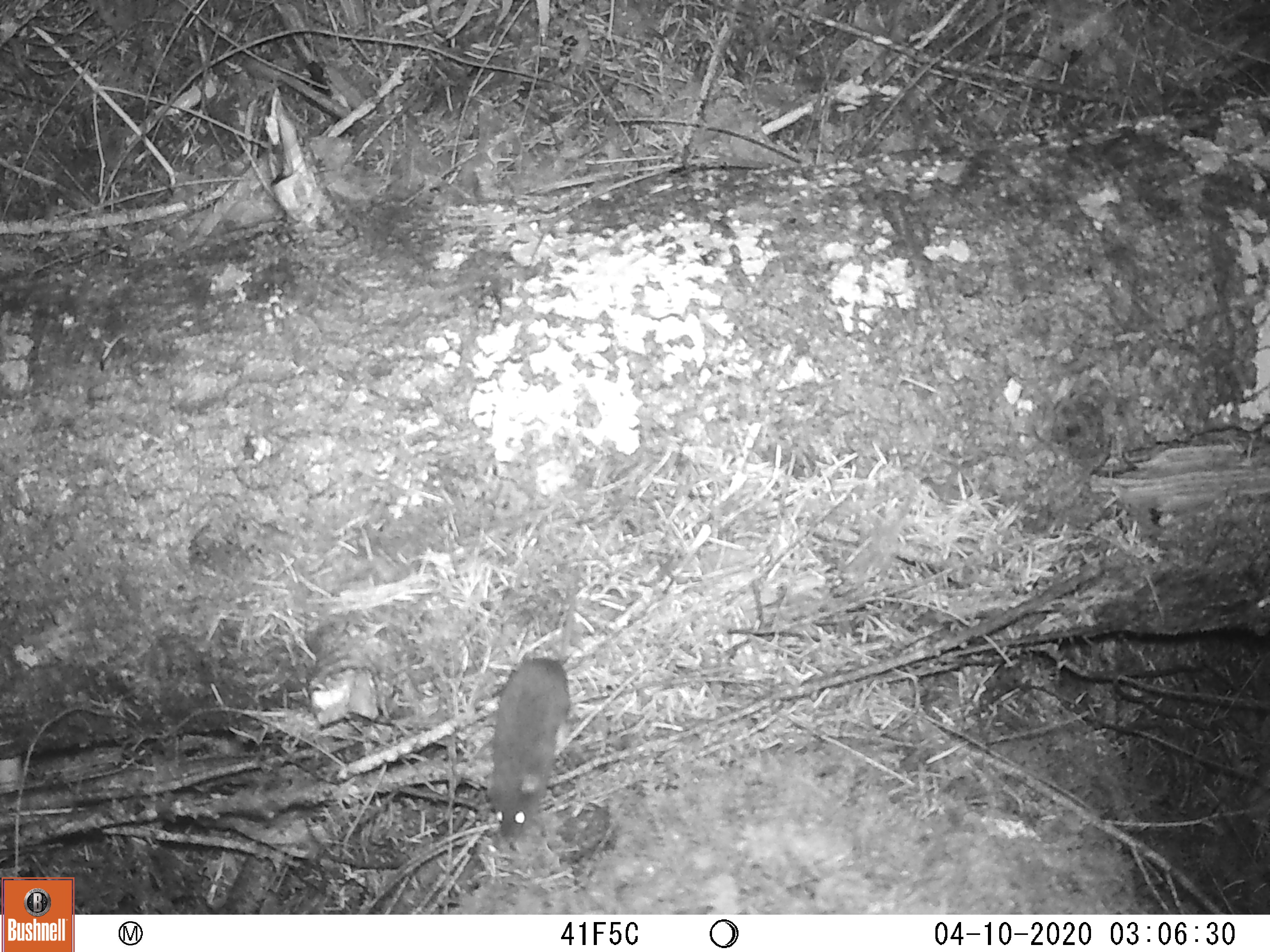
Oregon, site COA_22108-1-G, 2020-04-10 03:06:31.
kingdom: Animalia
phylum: Chordata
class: Mammalia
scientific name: Mammalia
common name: small mammal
Small mammal (Mammalia).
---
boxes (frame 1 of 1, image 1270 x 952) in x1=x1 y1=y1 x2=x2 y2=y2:
small mammal: x1=451 y1=514 x2=676 y2=890